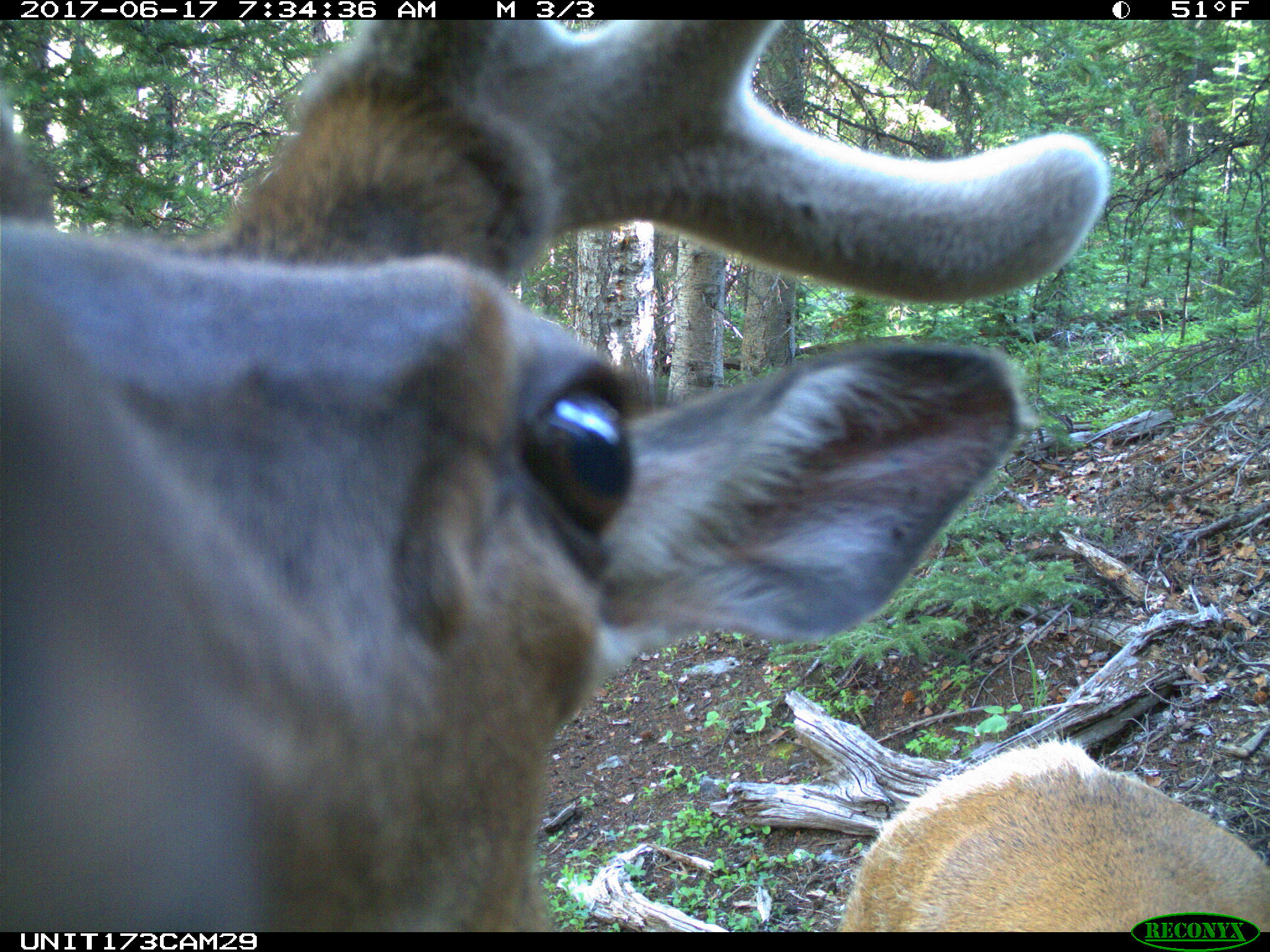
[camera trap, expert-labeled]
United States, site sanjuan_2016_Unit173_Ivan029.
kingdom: Animalia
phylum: Chordata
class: Mammalia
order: Artiodactyla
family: Cervidae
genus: Cervus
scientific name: Cervus elaphus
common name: red deer